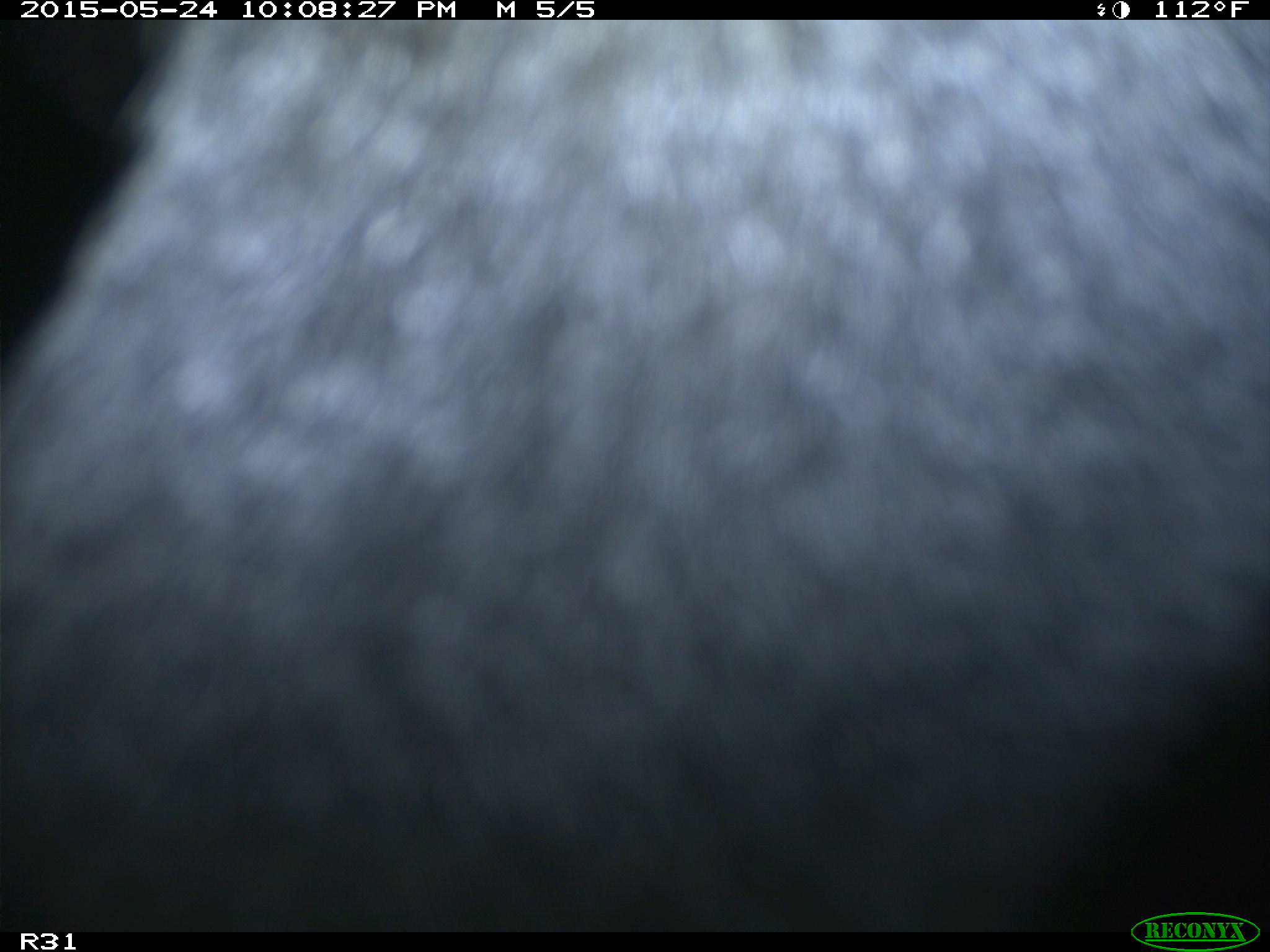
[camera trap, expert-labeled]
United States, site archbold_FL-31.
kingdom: Animalia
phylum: Chordata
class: Mammalia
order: Artiodactyla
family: Bovidae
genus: Bos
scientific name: Bos taurus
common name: domestic cow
Bos taurus (domestic cow).